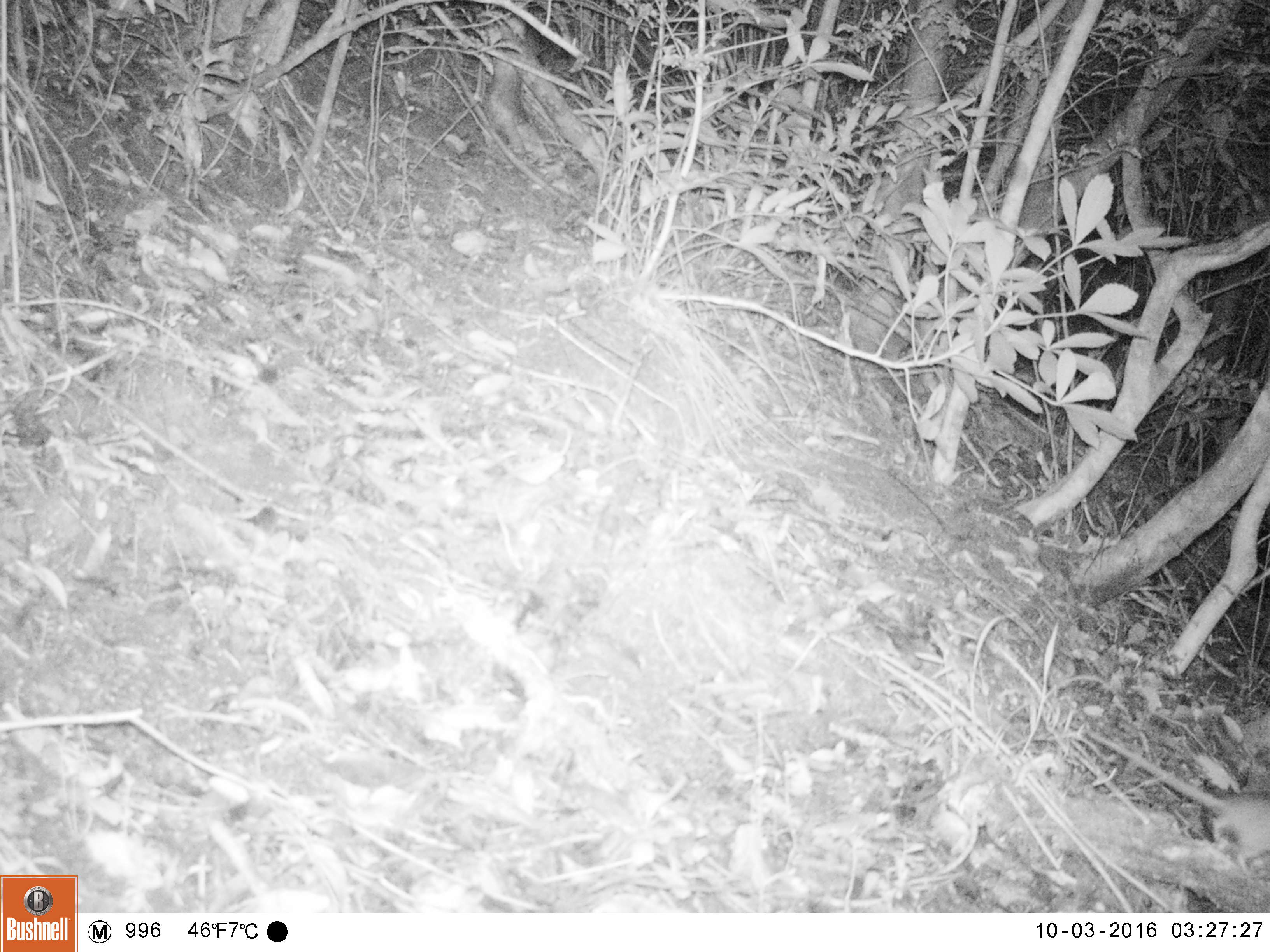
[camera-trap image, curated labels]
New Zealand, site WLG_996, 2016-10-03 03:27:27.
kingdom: Animalia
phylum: Chordata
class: Mammalia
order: Rodentia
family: Muridae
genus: Rattus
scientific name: Rattus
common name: rat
Rat (Rattus).